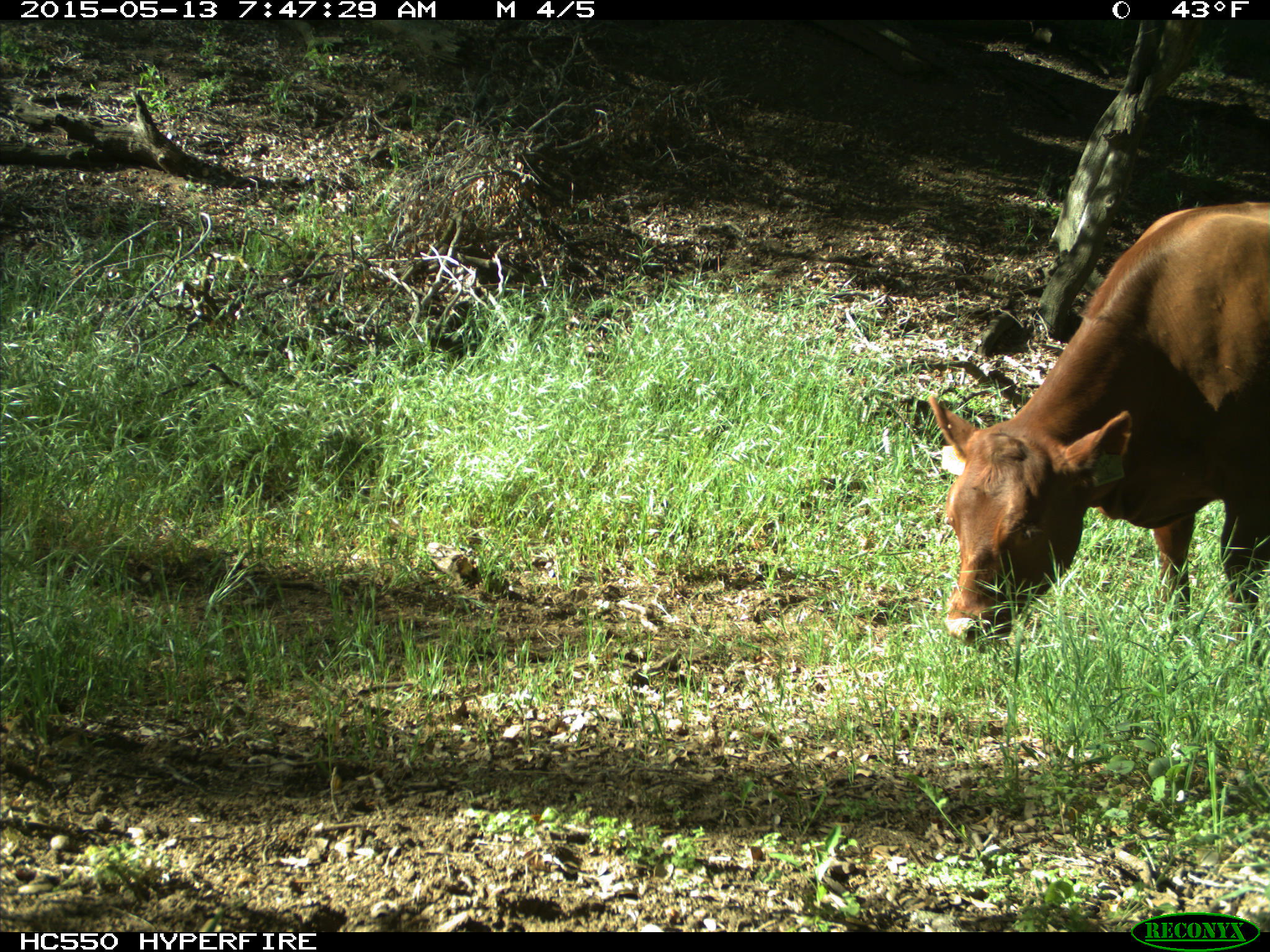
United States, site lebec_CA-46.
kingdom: Animalia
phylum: Chordata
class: Mammalia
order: Artiodactyla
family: Bovidae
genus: Bos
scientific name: Bos taurus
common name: domestic cow